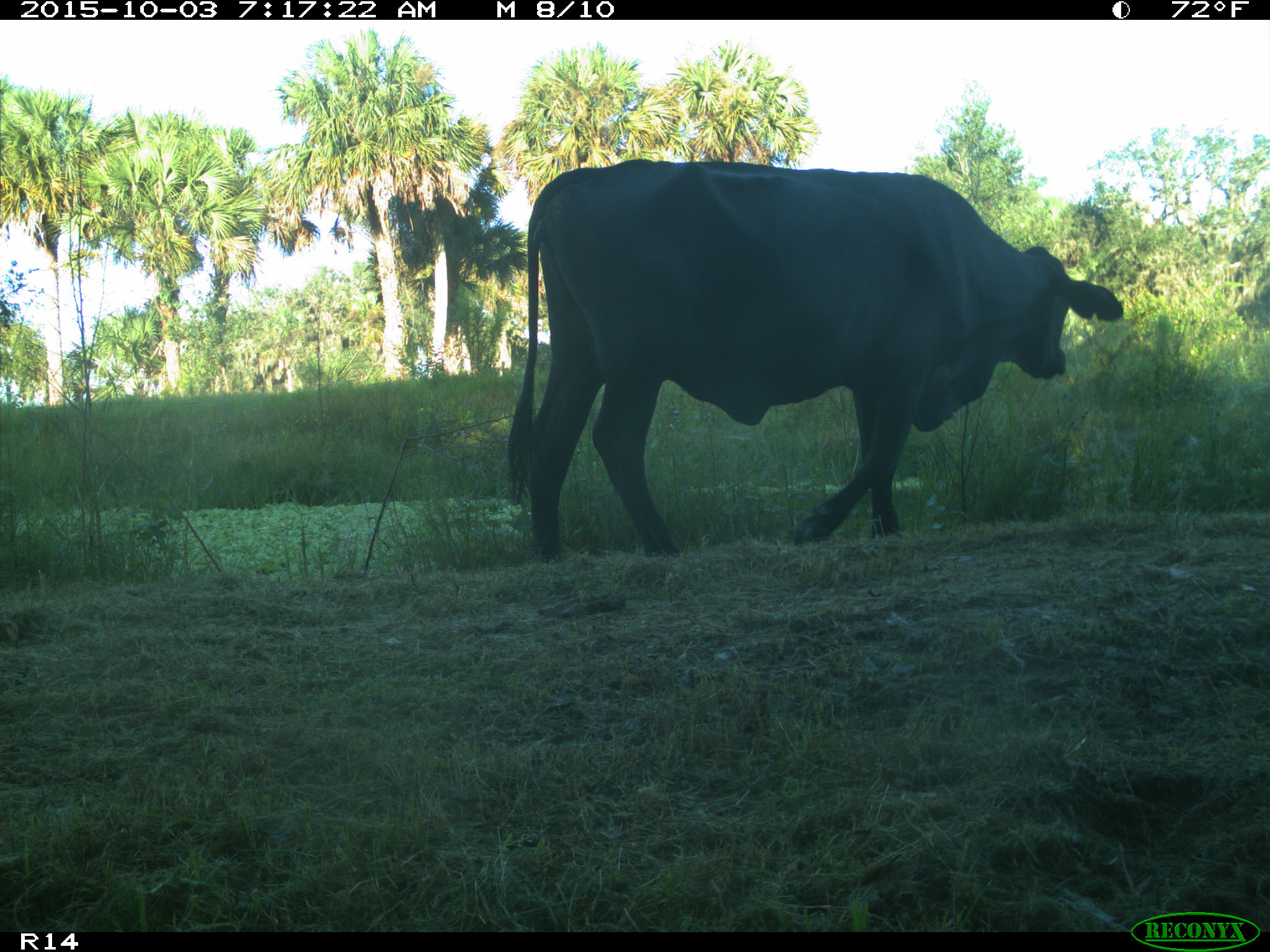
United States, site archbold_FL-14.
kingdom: Animalia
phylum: Chordata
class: Mammalia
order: Artiodactyla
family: Bovidae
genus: Bos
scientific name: Bos taurus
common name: domestic cow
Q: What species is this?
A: Bos taurus (domestic cow).